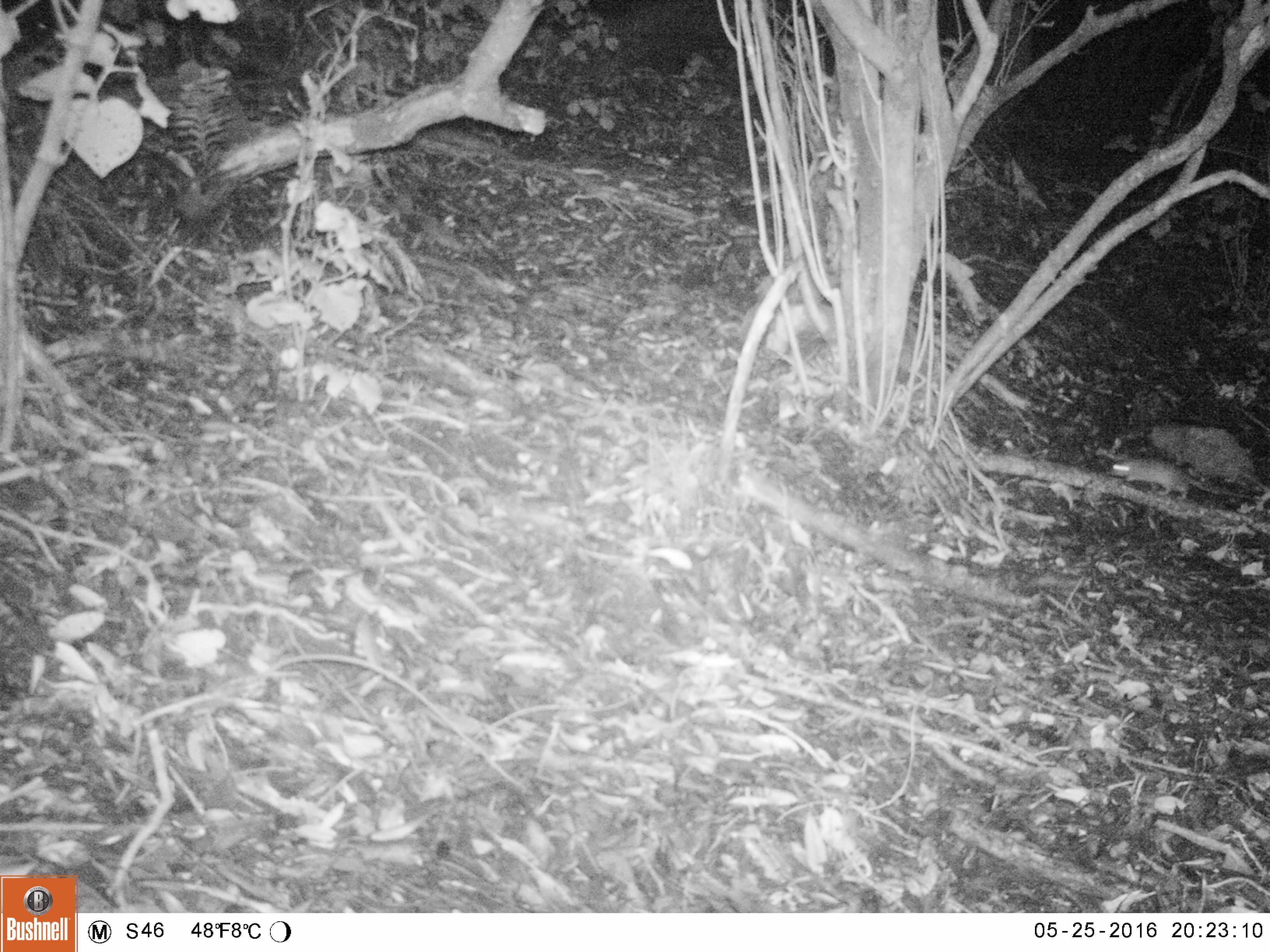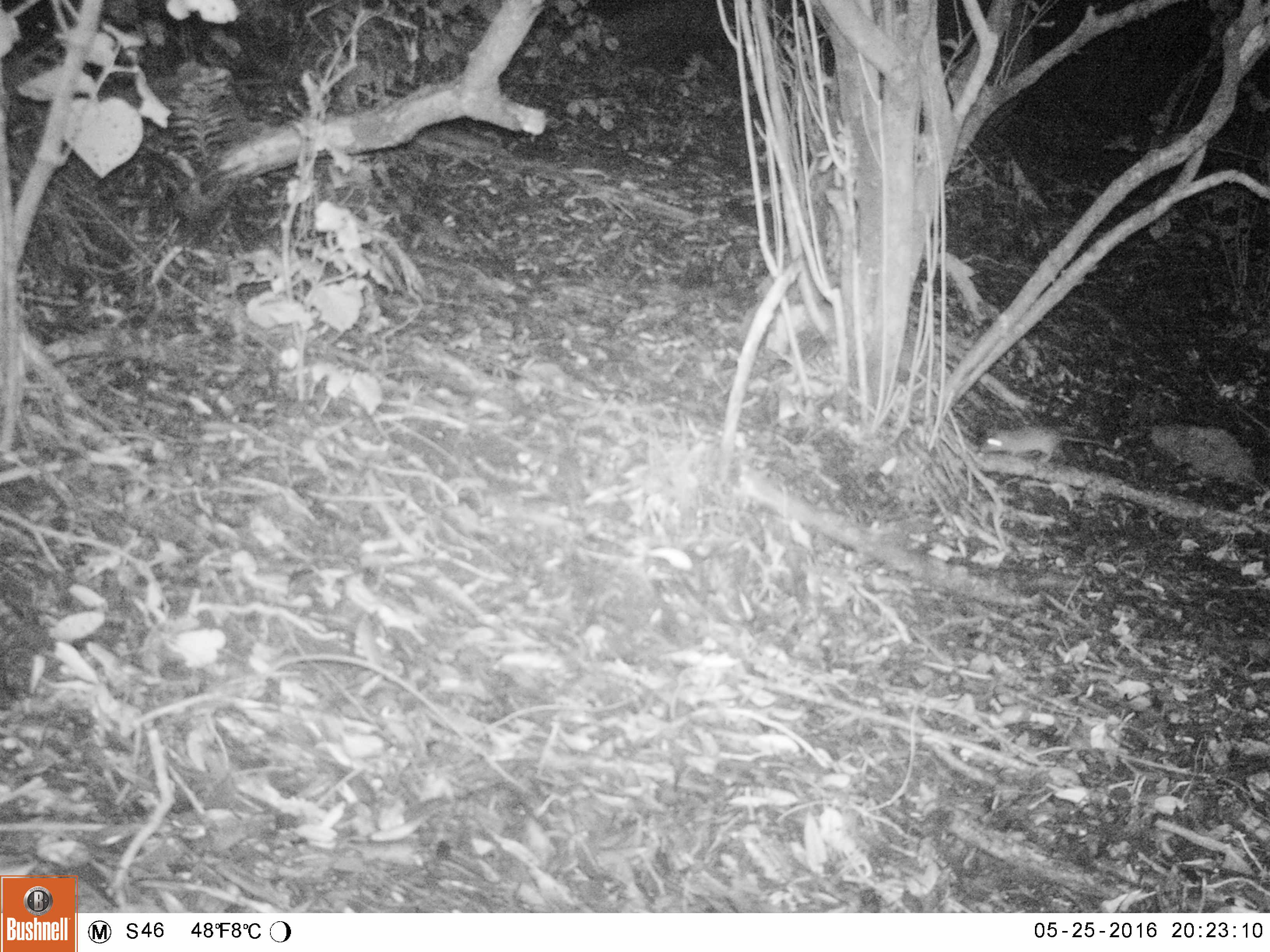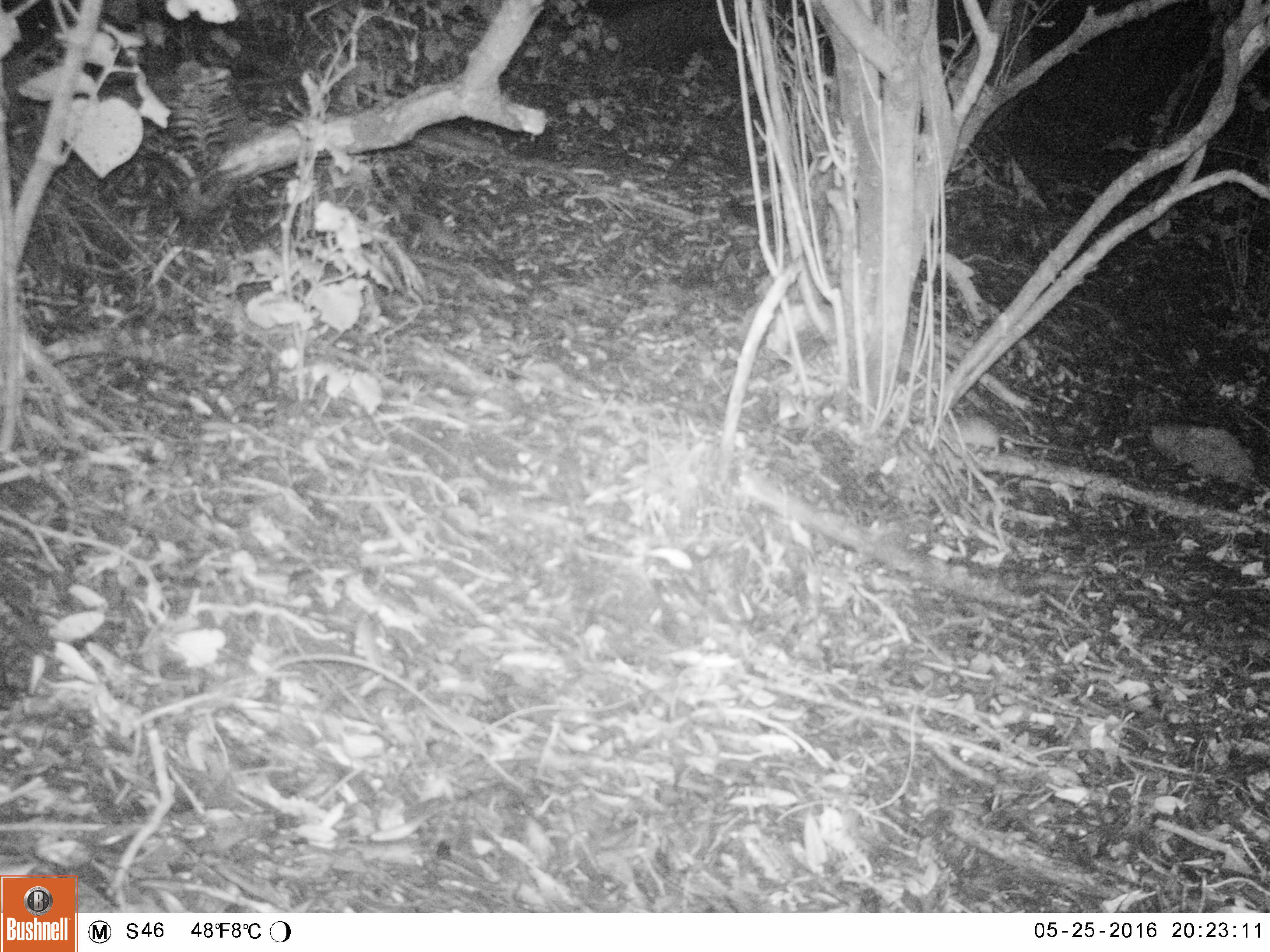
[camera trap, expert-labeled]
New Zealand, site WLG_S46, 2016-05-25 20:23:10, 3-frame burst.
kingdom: Animalia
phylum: Chordata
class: Mammalia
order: Rodentia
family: Muridae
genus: Rattus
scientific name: Rattus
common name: rat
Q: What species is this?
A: Rat (Rattus).